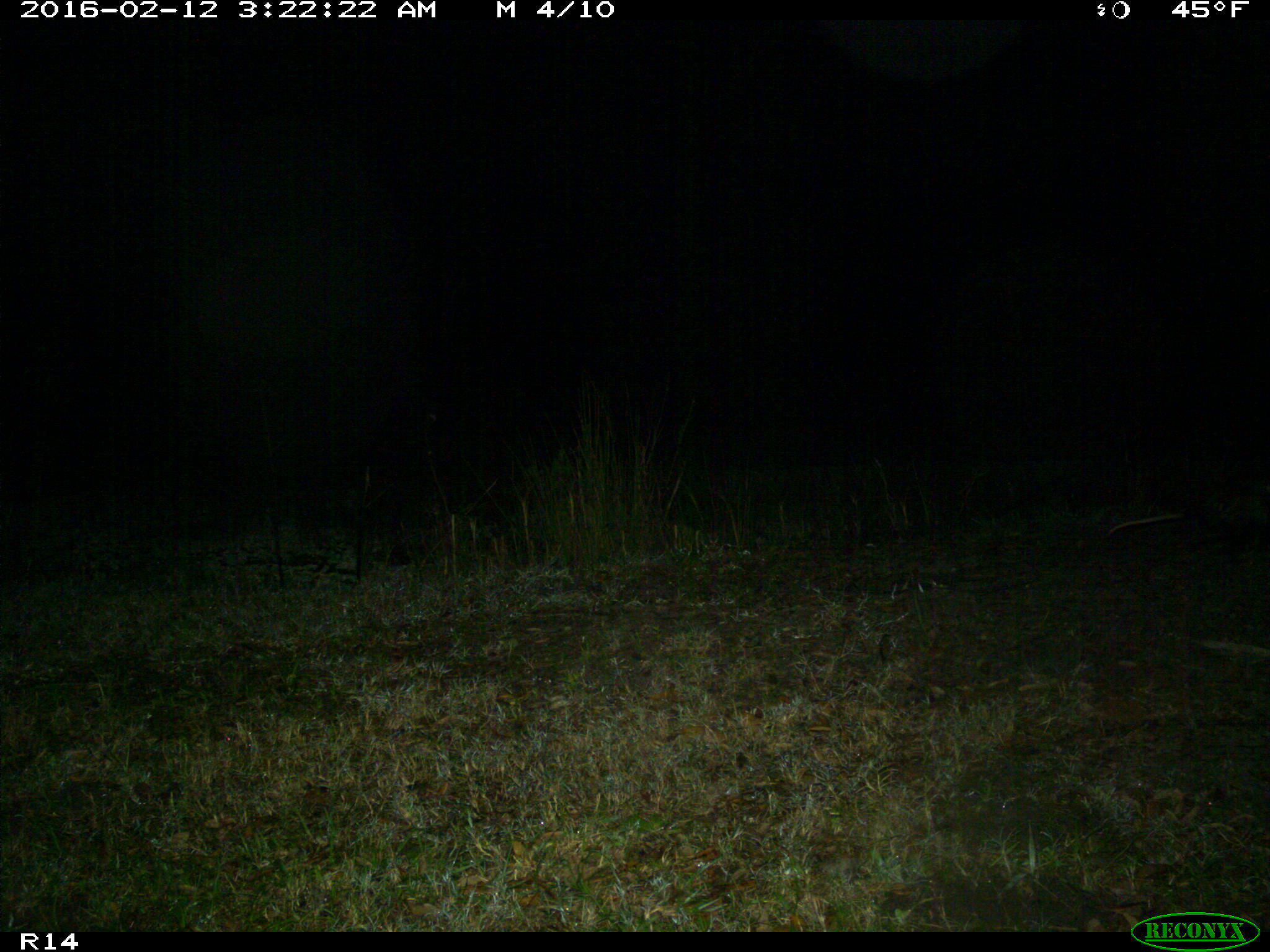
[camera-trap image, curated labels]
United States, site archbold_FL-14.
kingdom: Animalia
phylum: Chordata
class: Mammalia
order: Didelphimorphia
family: Didelphidae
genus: Didelphis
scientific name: Didelphis virginiana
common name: virginia opossum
Didelphis virginiana (virginia opossum).